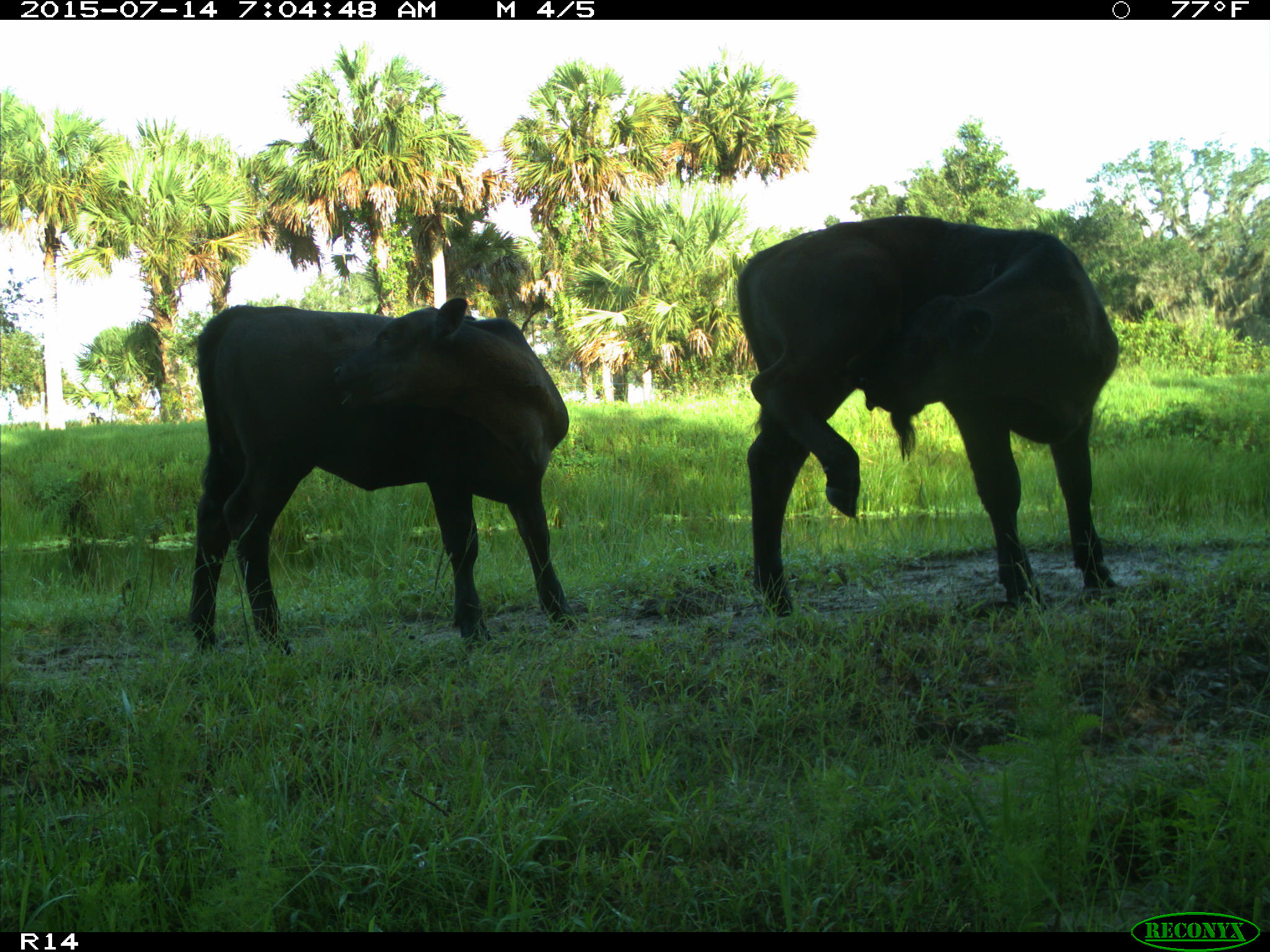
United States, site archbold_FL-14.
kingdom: Animalia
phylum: Chordata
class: Mammalia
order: Artiodactyla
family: Bovidae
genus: Bos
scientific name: Bos taurus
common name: domestic cow